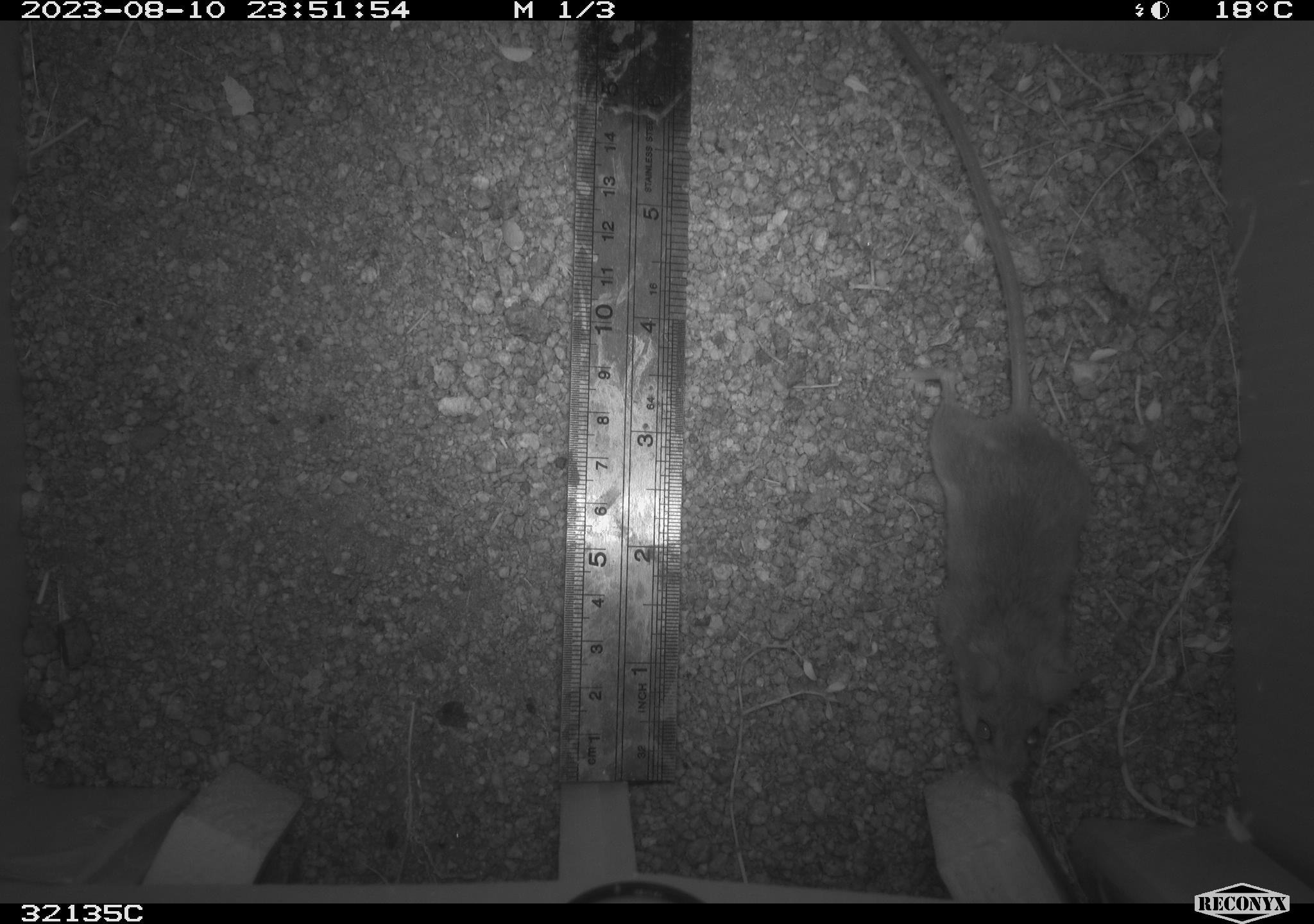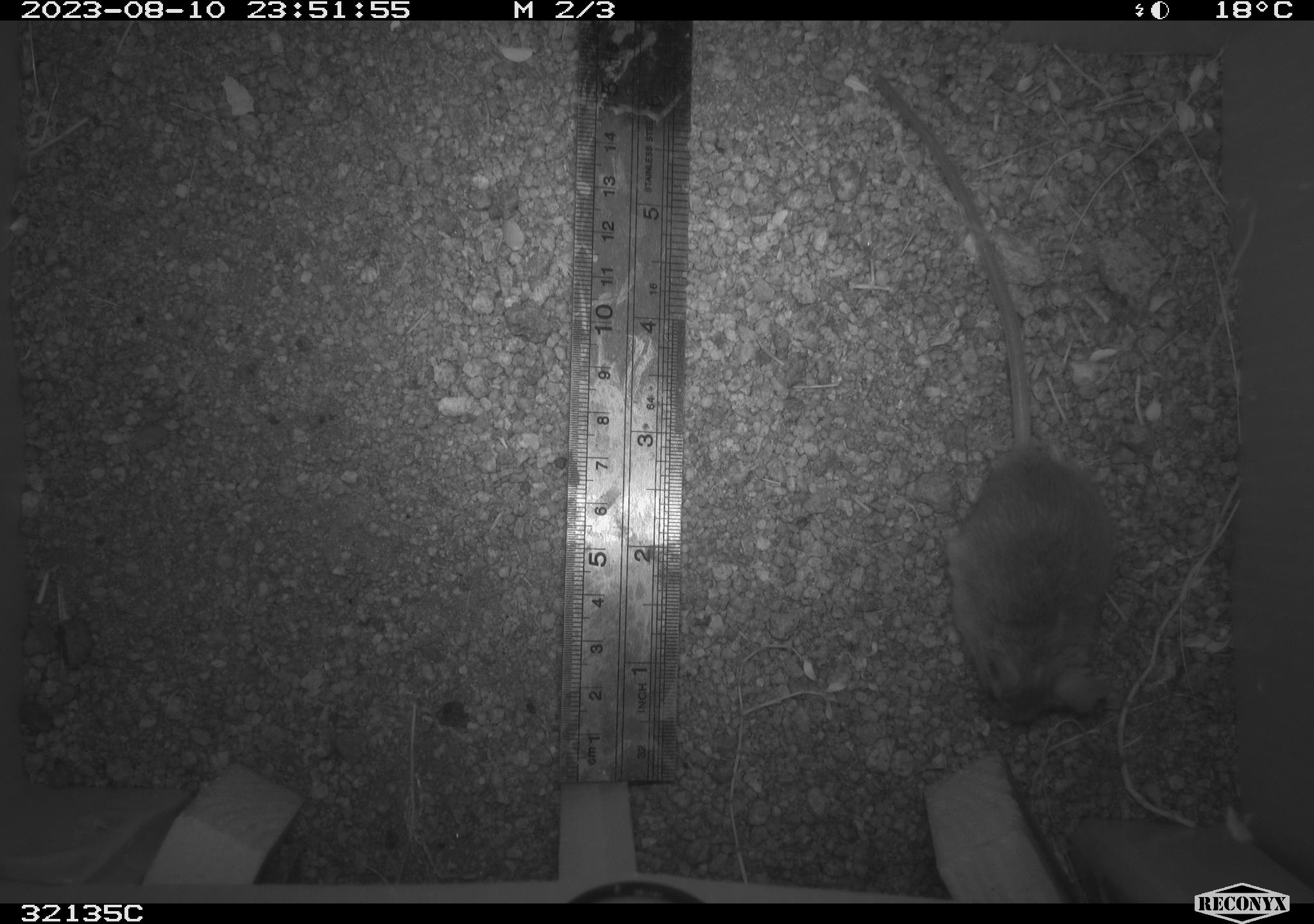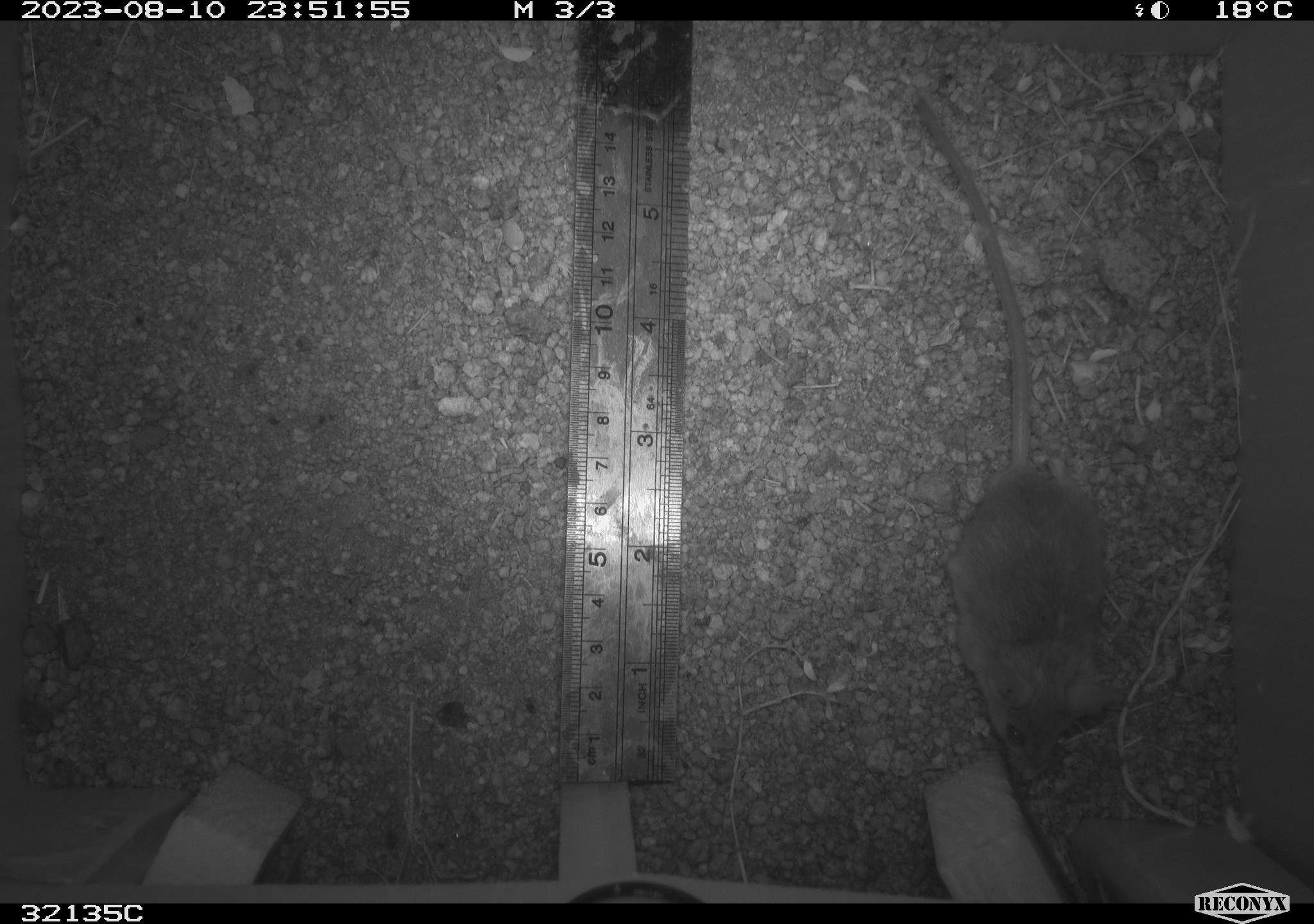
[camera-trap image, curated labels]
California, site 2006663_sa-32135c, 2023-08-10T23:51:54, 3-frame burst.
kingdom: Animalia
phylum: Chordata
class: Mammalia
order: Rodentia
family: Cricetidae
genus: Peromyscus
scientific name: Peromyscus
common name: deer mice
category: peromyscus species